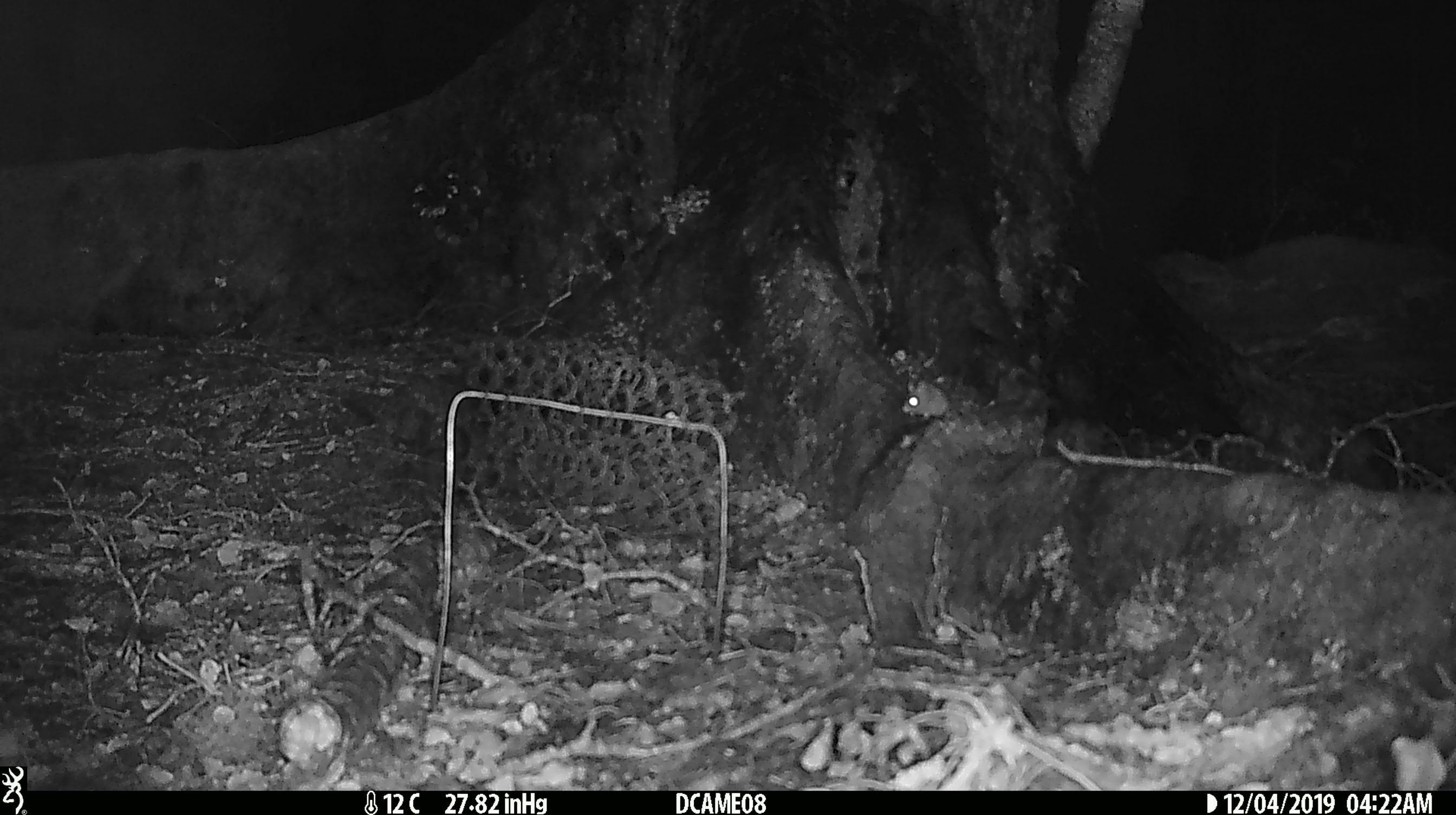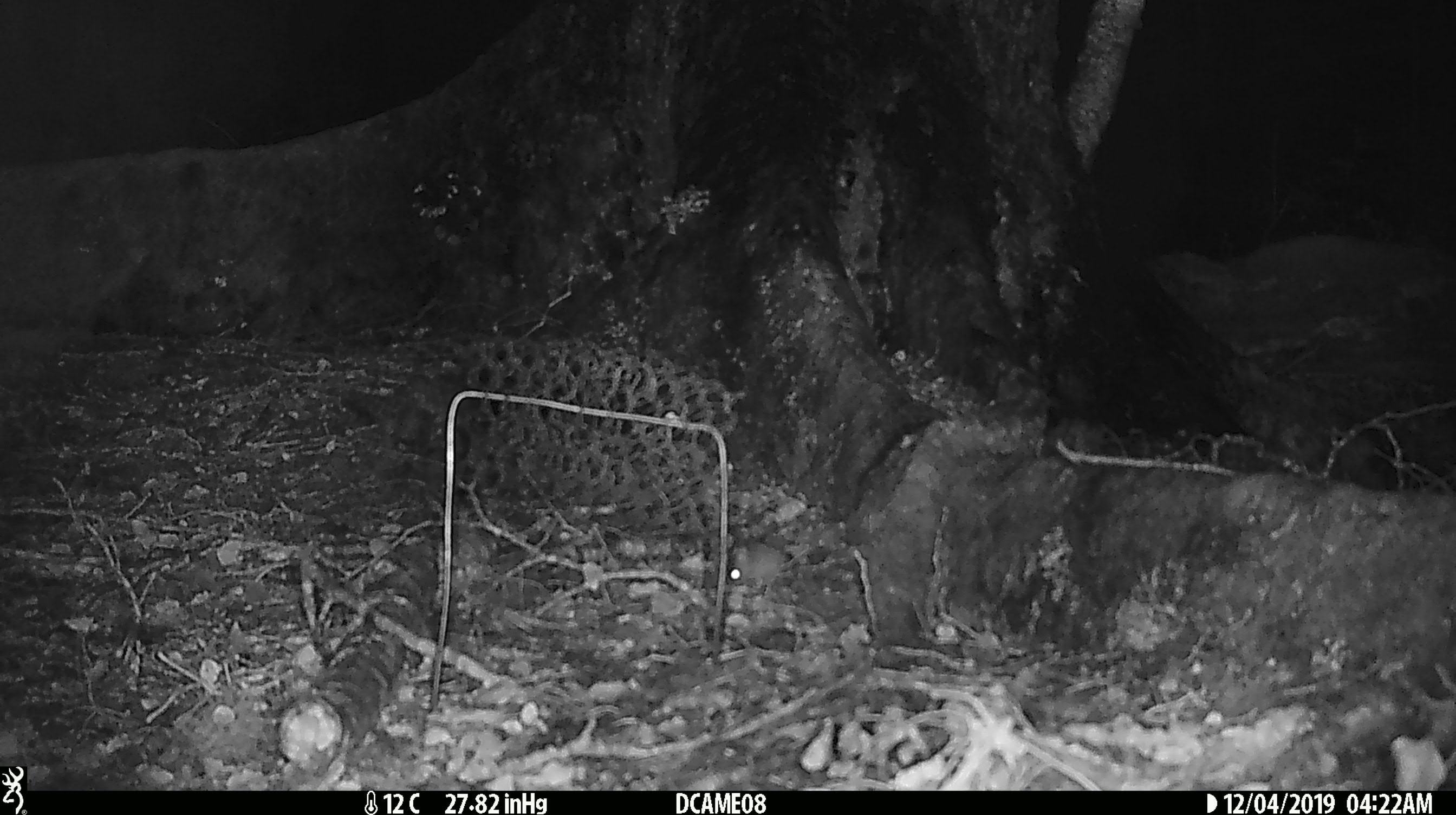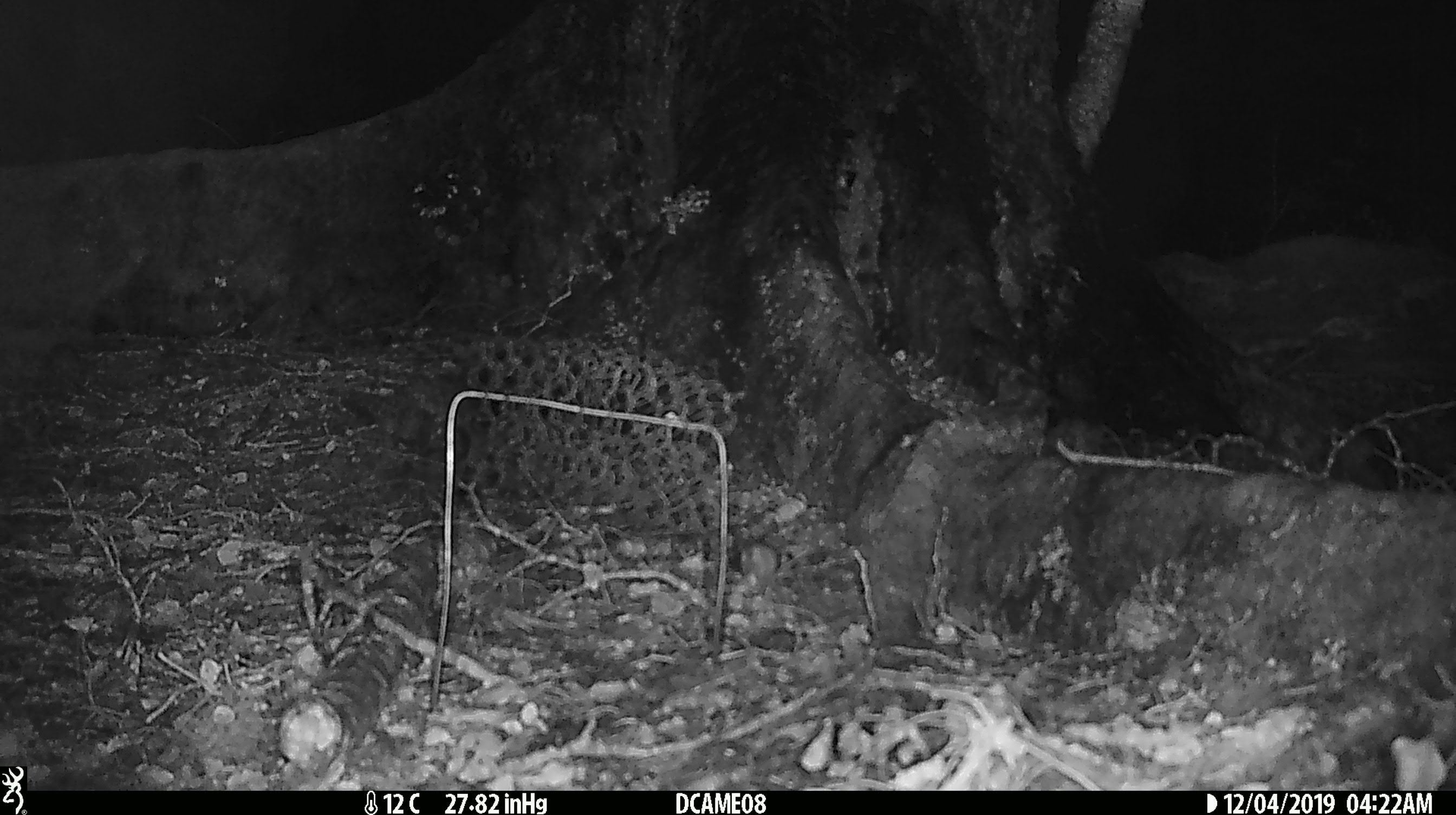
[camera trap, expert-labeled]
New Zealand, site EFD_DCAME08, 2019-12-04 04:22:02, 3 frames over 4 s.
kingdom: Animalia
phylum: Chordata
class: Mammalia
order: Rodentia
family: Muridae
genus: Mus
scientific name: Mus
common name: mouse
Mouse (Mus).